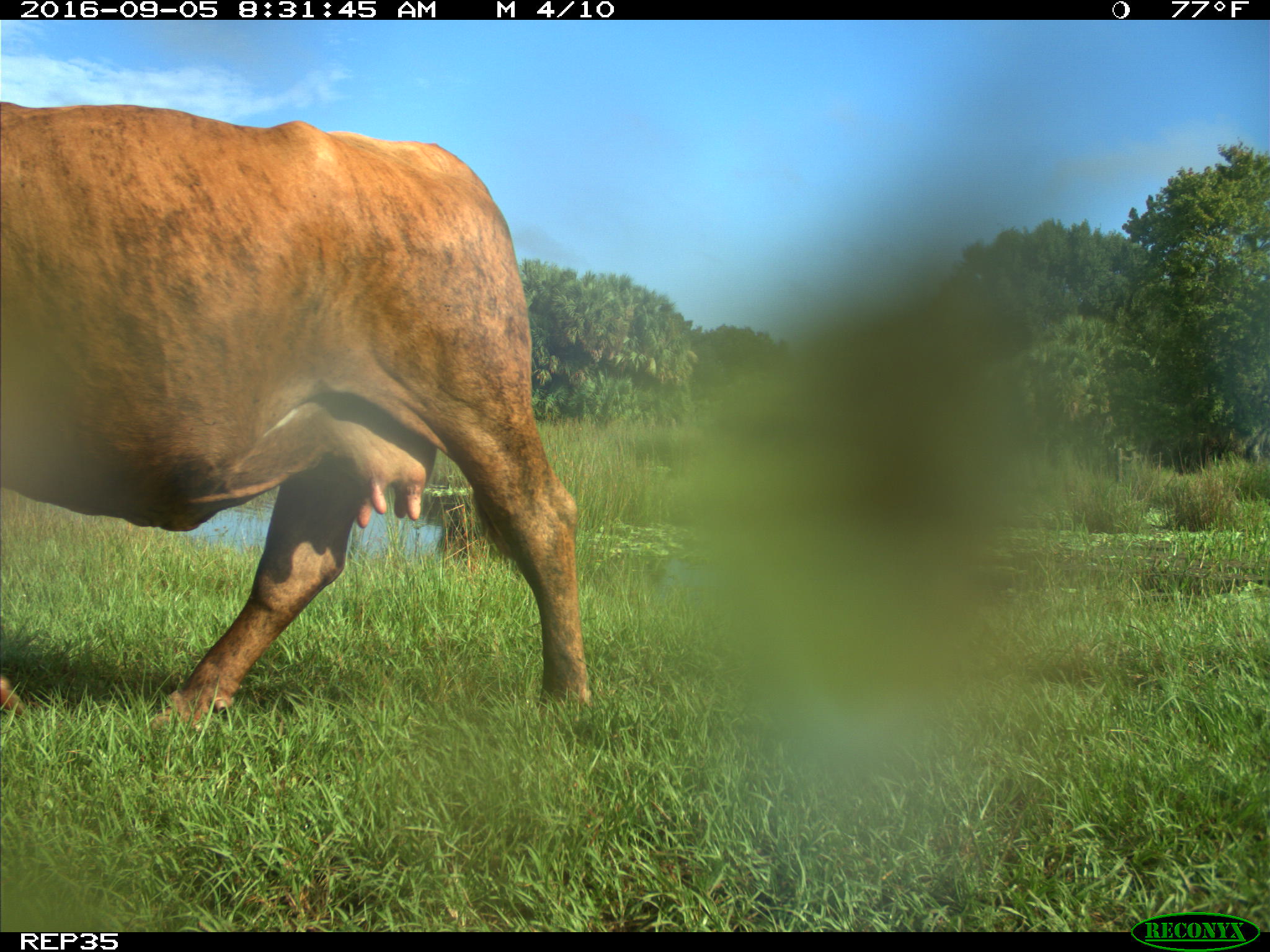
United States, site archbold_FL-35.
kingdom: Animalia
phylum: Chordata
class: Mammalia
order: Artiodactyla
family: Bovidae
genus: Bos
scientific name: Bos taurus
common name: domestic cow